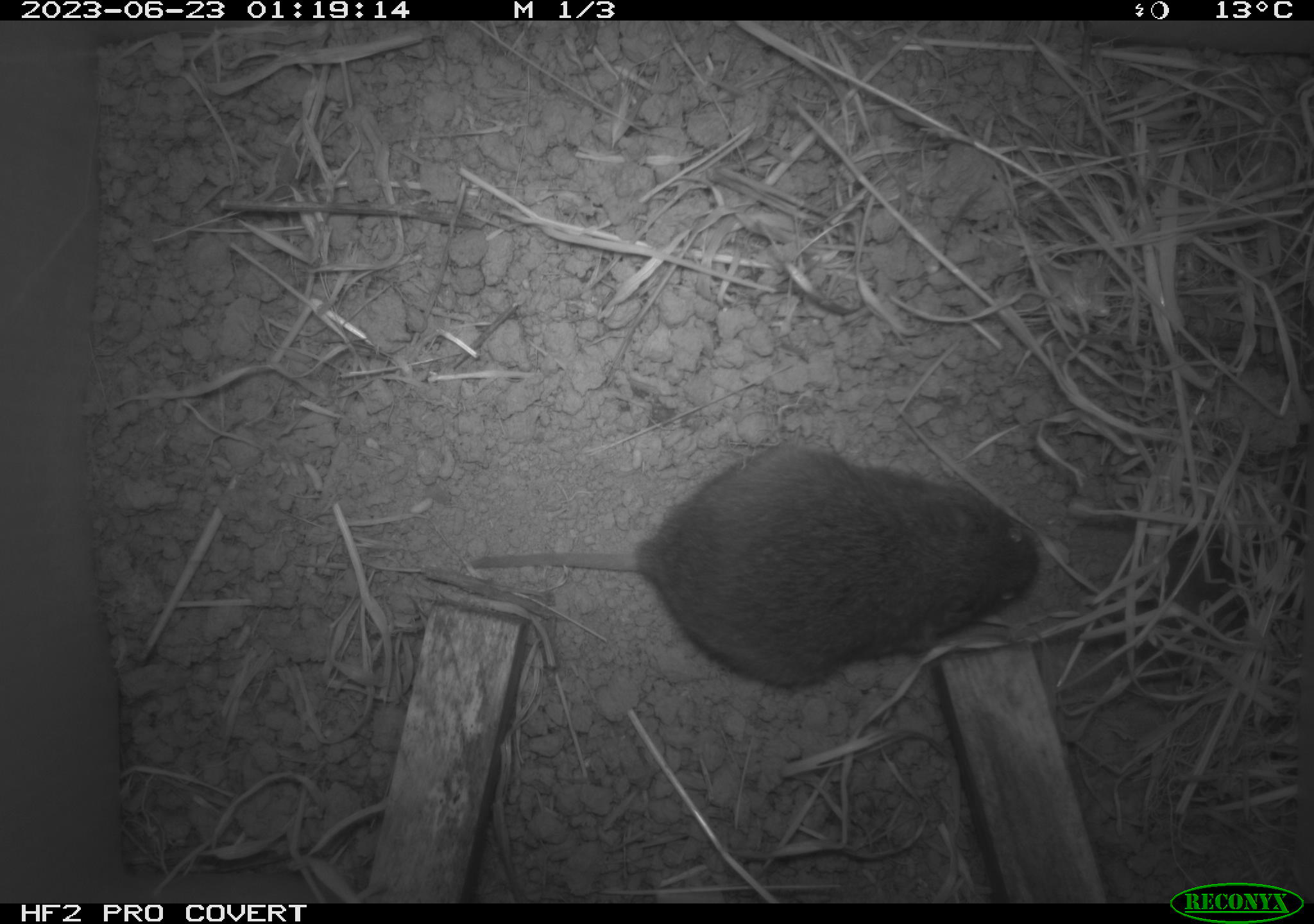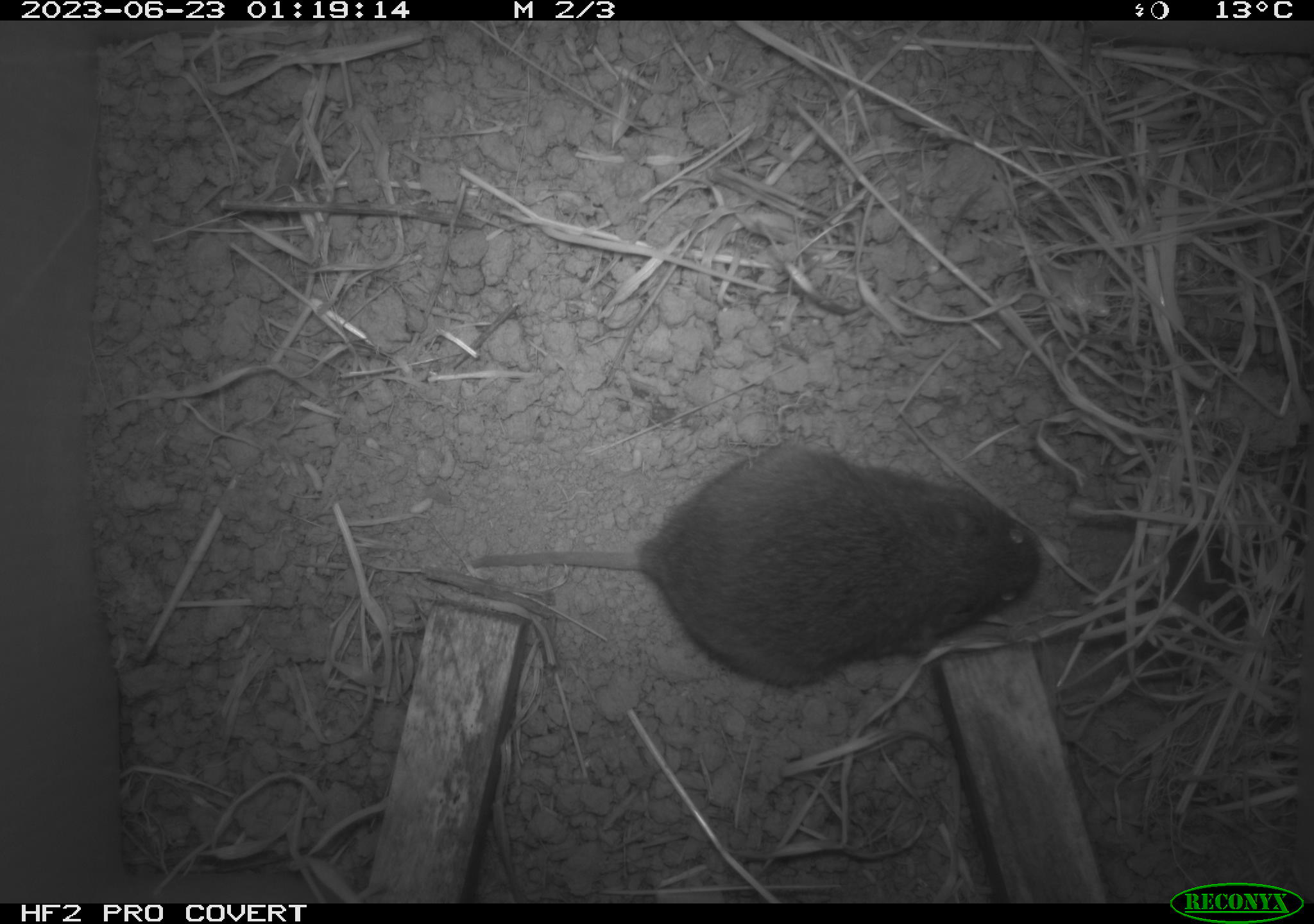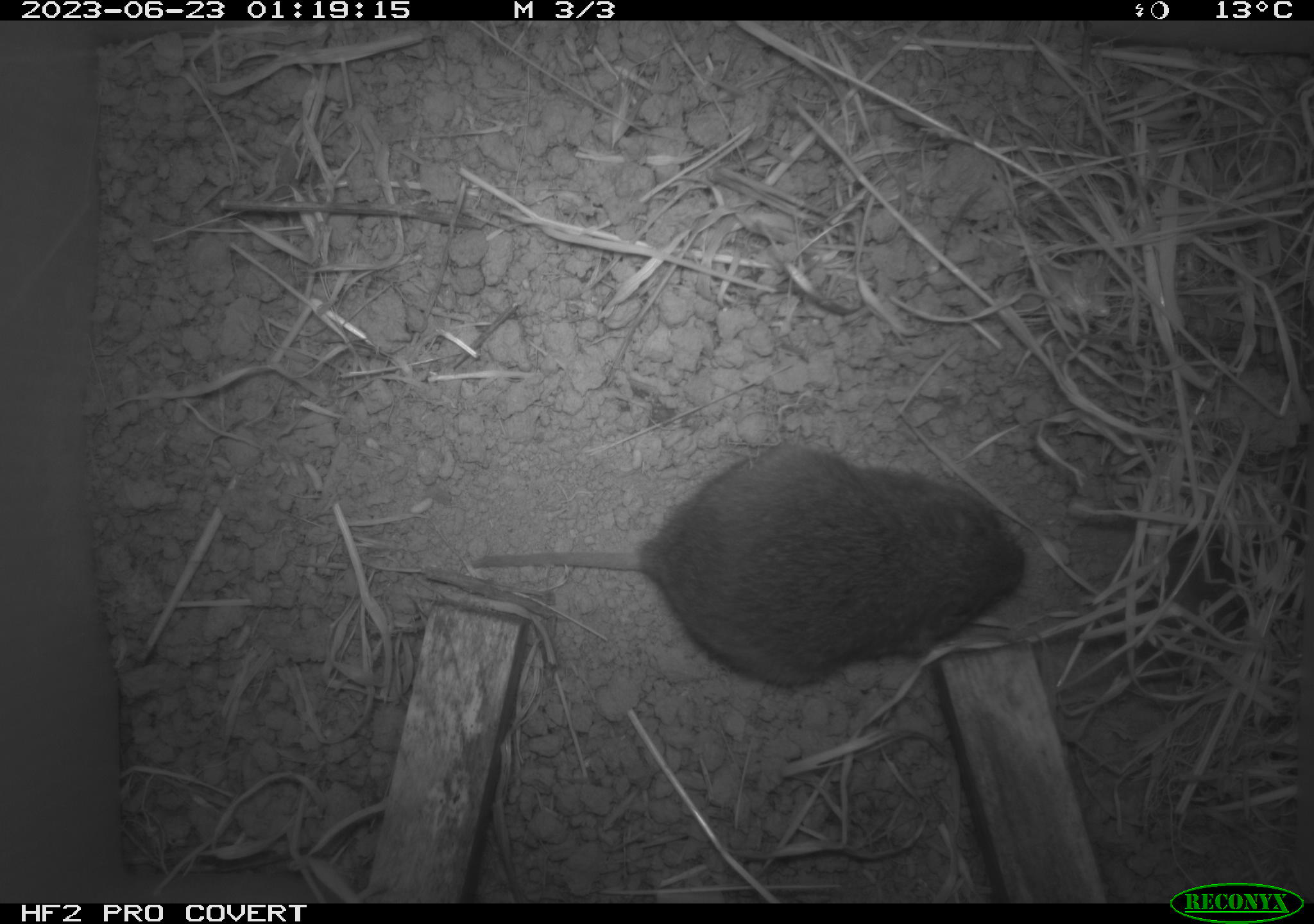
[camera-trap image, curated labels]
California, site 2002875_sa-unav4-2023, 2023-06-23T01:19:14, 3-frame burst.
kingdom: Animalia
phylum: Chordata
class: Mammalia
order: Rodentia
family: Cricetidae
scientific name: Arvicolinae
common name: voles, lemmings, and muskrats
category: arvicolinae subfamily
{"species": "arvicolinae subfamily (voles, lemmings, and muskrats) (Arvicolinae)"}